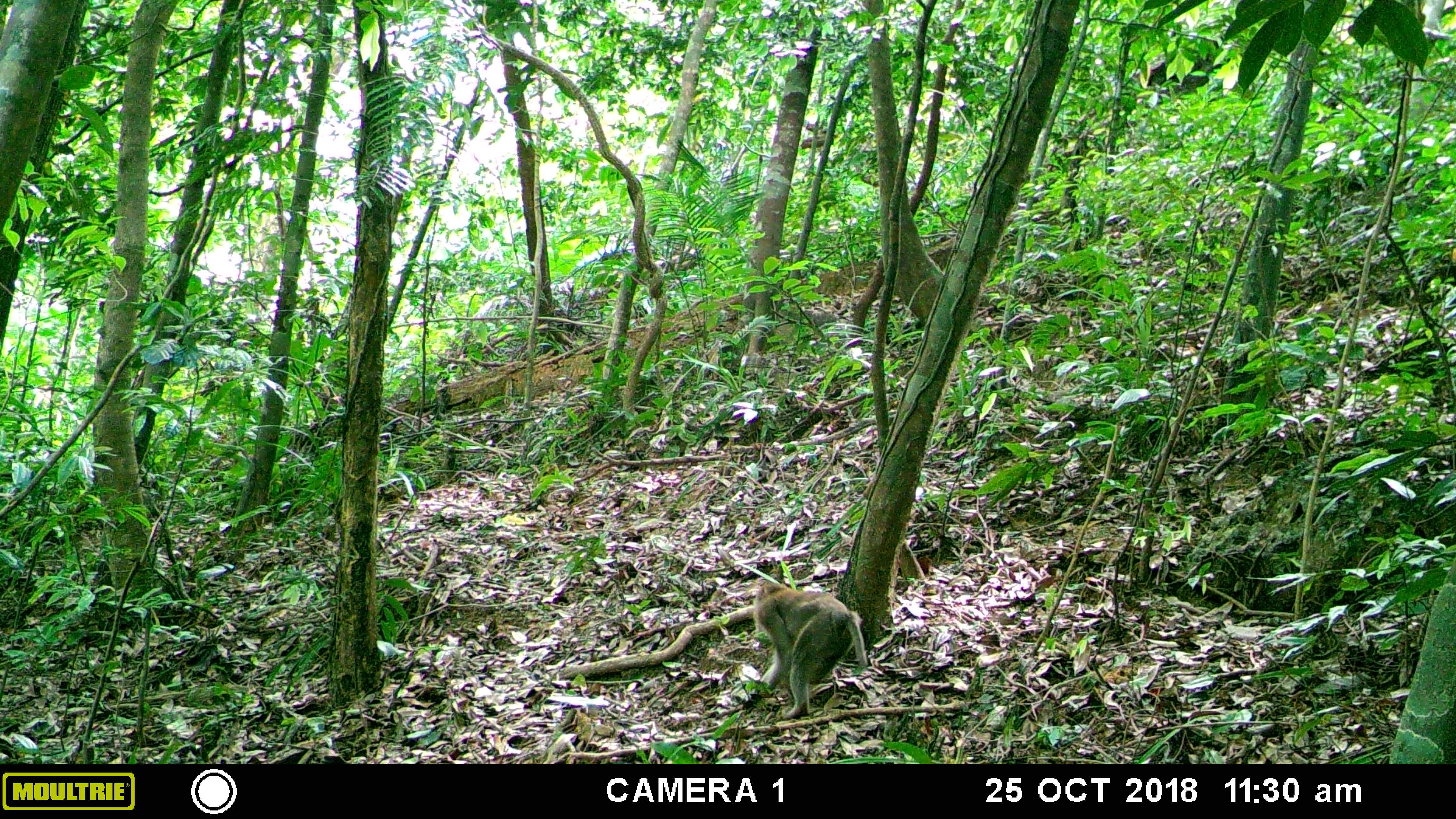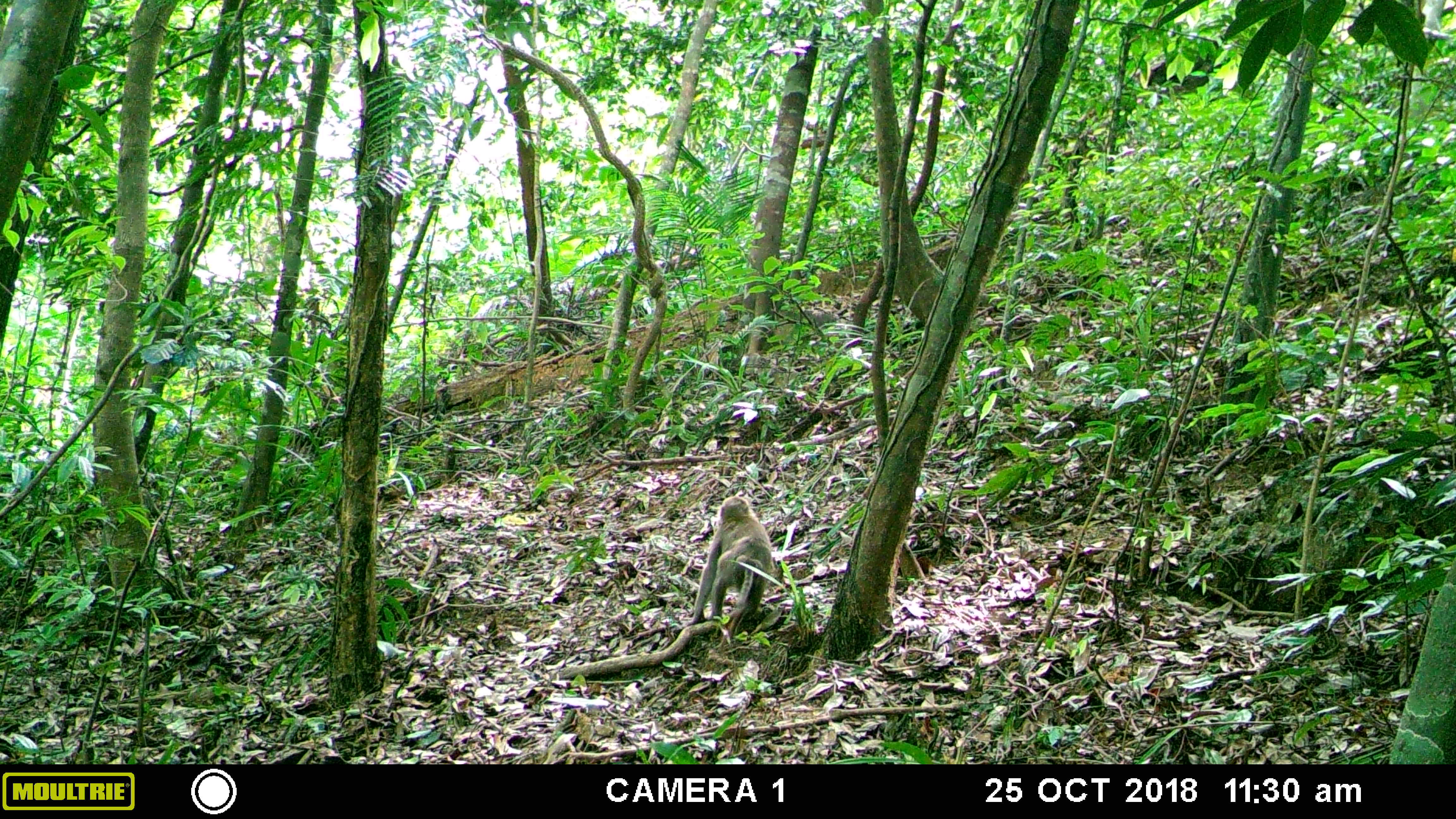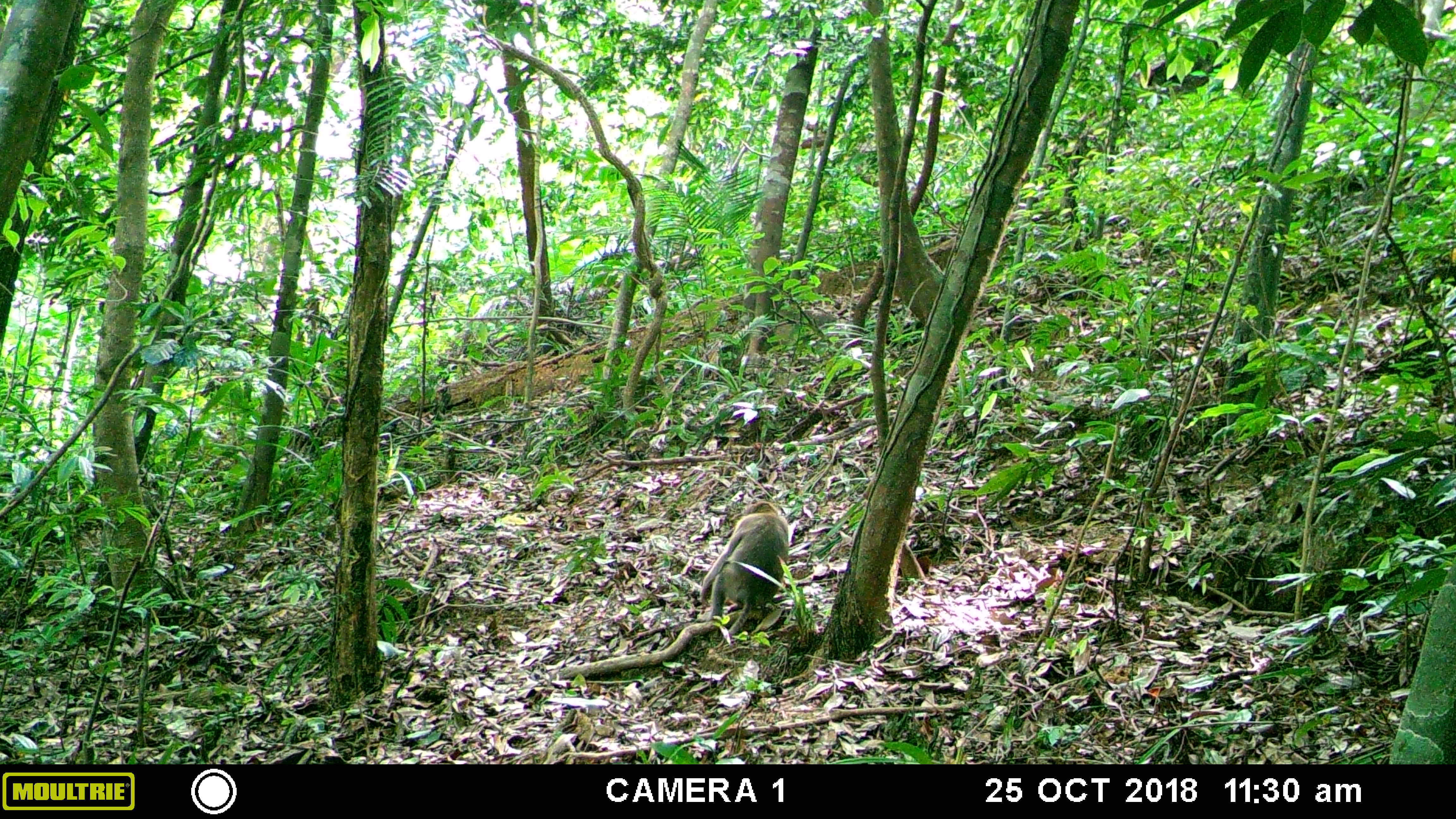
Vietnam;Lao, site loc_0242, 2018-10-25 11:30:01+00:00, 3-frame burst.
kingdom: Animalia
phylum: Chordata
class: Mammalia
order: Primates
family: Cercopithecidae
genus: Macaca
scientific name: Macaca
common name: macaques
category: assam or rhesus macaque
Assam or rhesus macaque (macaques) (Macaca). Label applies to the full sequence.